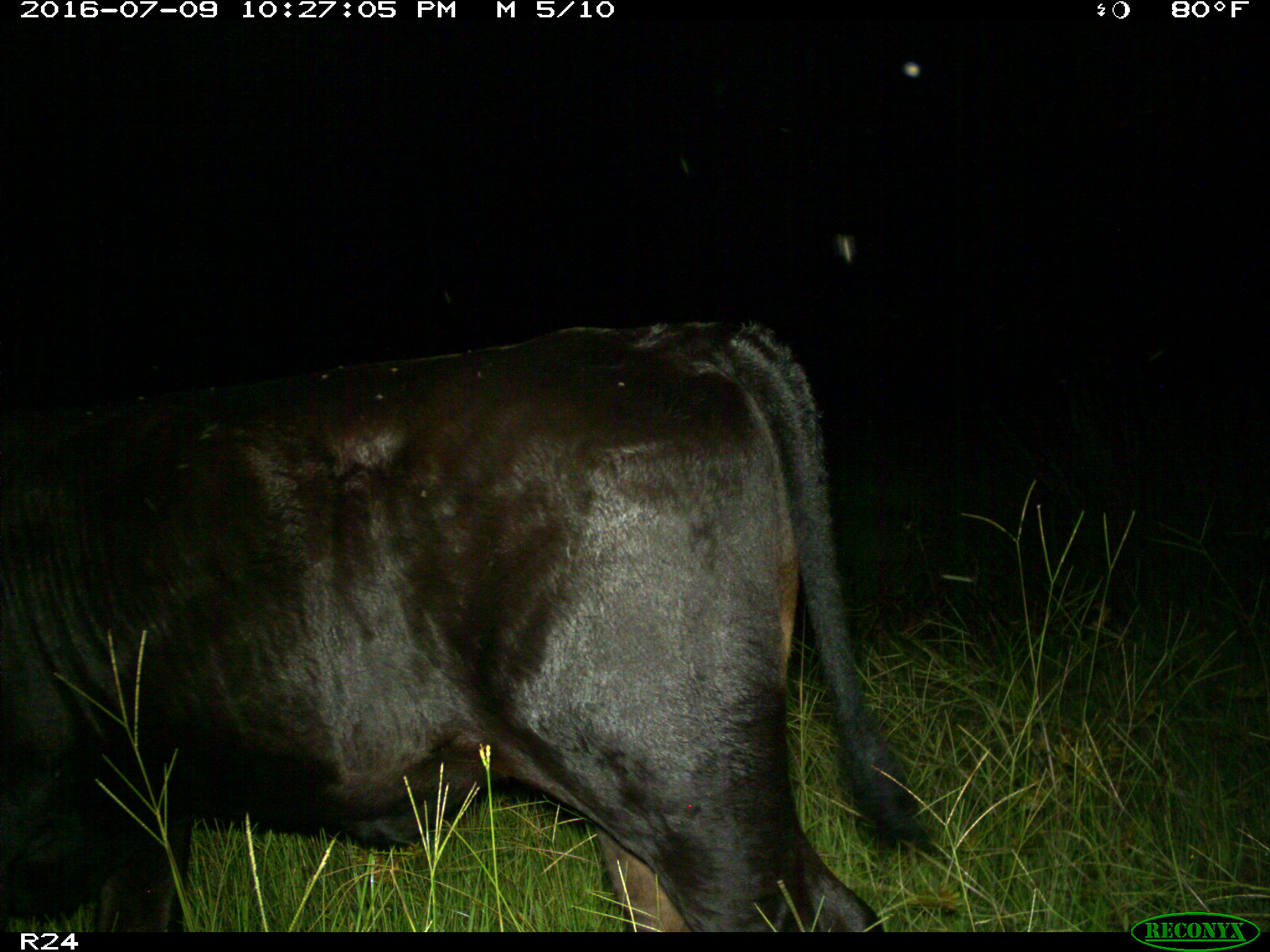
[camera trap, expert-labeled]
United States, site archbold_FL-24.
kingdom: Animalia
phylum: Chordata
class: Mammalia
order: Artiodactyla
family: Bovidae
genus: Bos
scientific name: Bos taurus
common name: domestic cow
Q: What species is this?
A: Bos taurus (domestic cow).